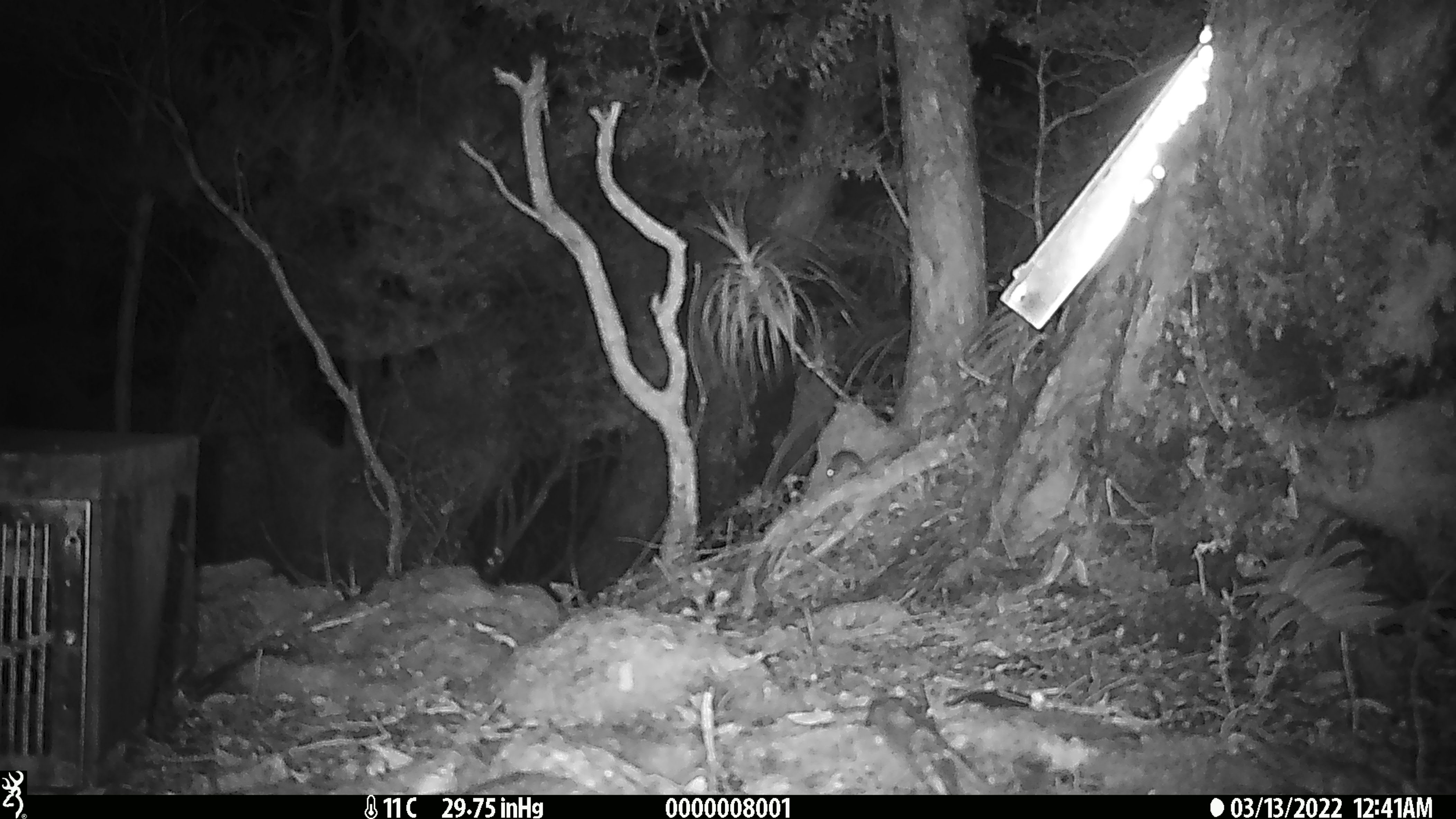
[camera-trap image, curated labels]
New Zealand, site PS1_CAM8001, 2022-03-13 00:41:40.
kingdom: Animalia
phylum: Chordata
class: Mammalia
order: Rodentia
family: Muridae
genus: Mus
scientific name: Mus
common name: mouse